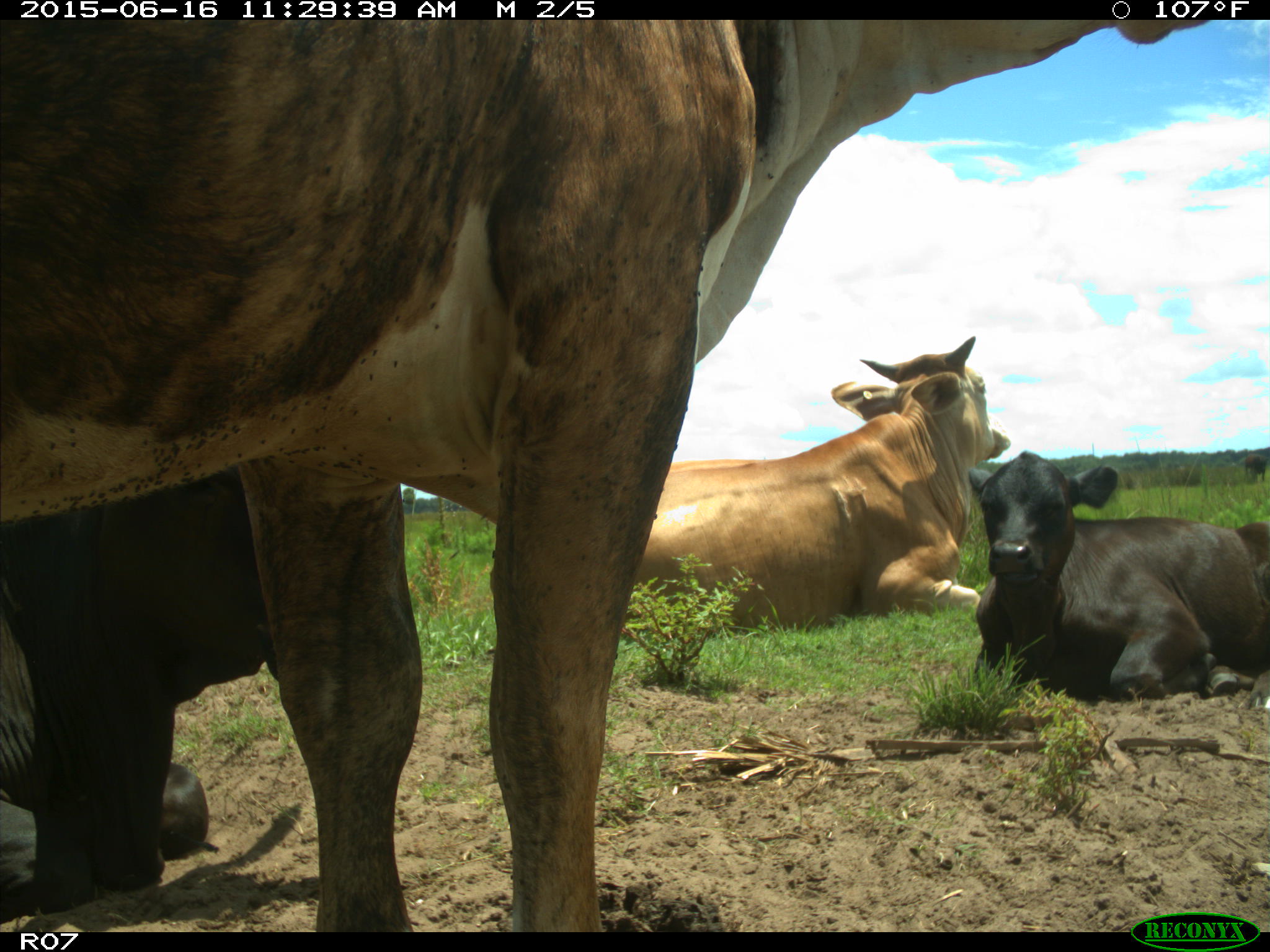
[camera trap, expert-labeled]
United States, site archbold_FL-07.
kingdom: Animalia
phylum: Chordata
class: Mammalia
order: Artiodactyla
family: Bovidae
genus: Bos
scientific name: Bos taurus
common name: domestic cow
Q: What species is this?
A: Bos taurus (domestic cow).